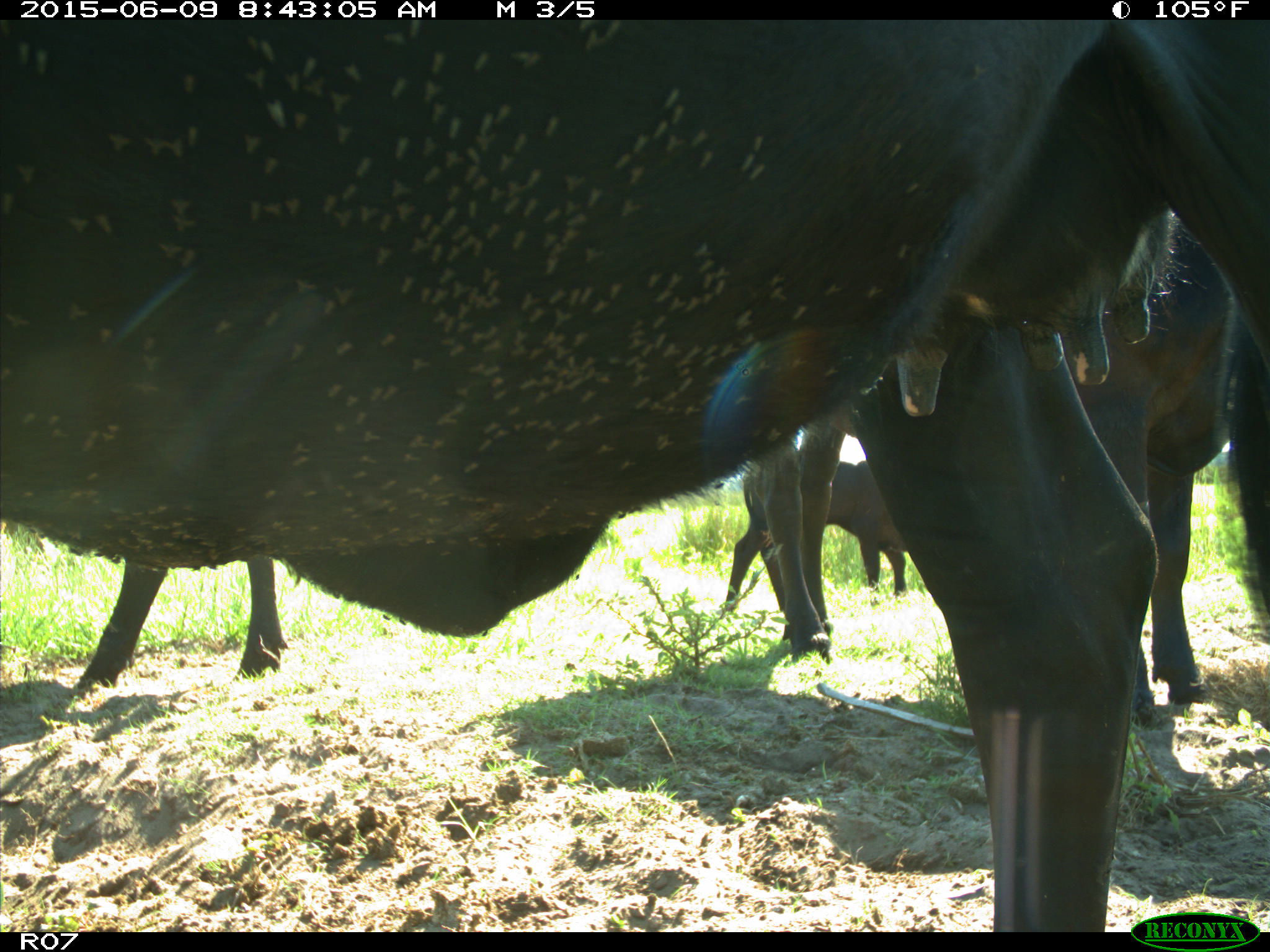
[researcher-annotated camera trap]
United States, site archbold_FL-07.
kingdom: Animalia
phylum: Chordata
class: Mammalia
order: Artiodactyla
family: Bovidae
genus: Bos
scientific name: Bos taurus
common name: domestic cow